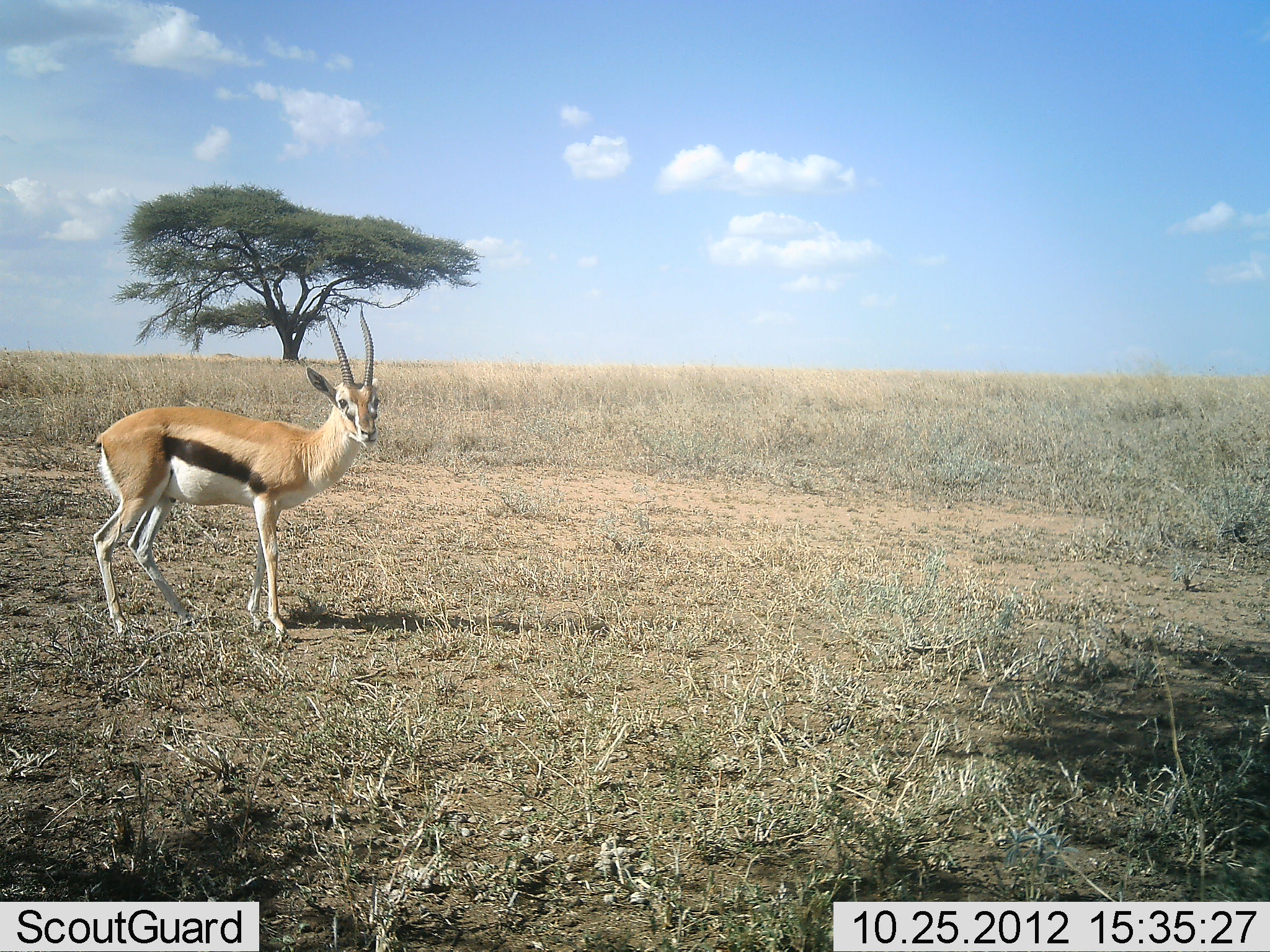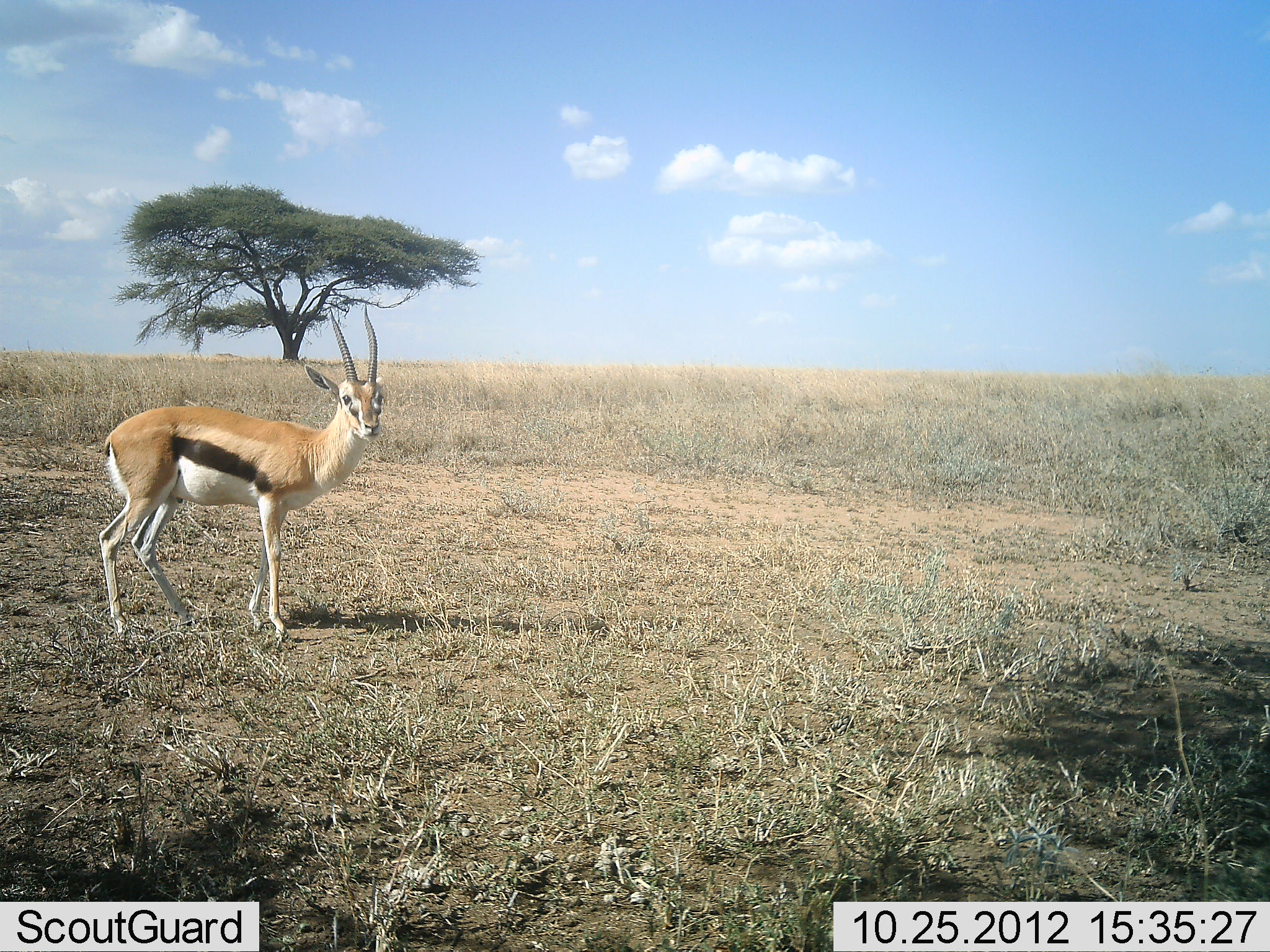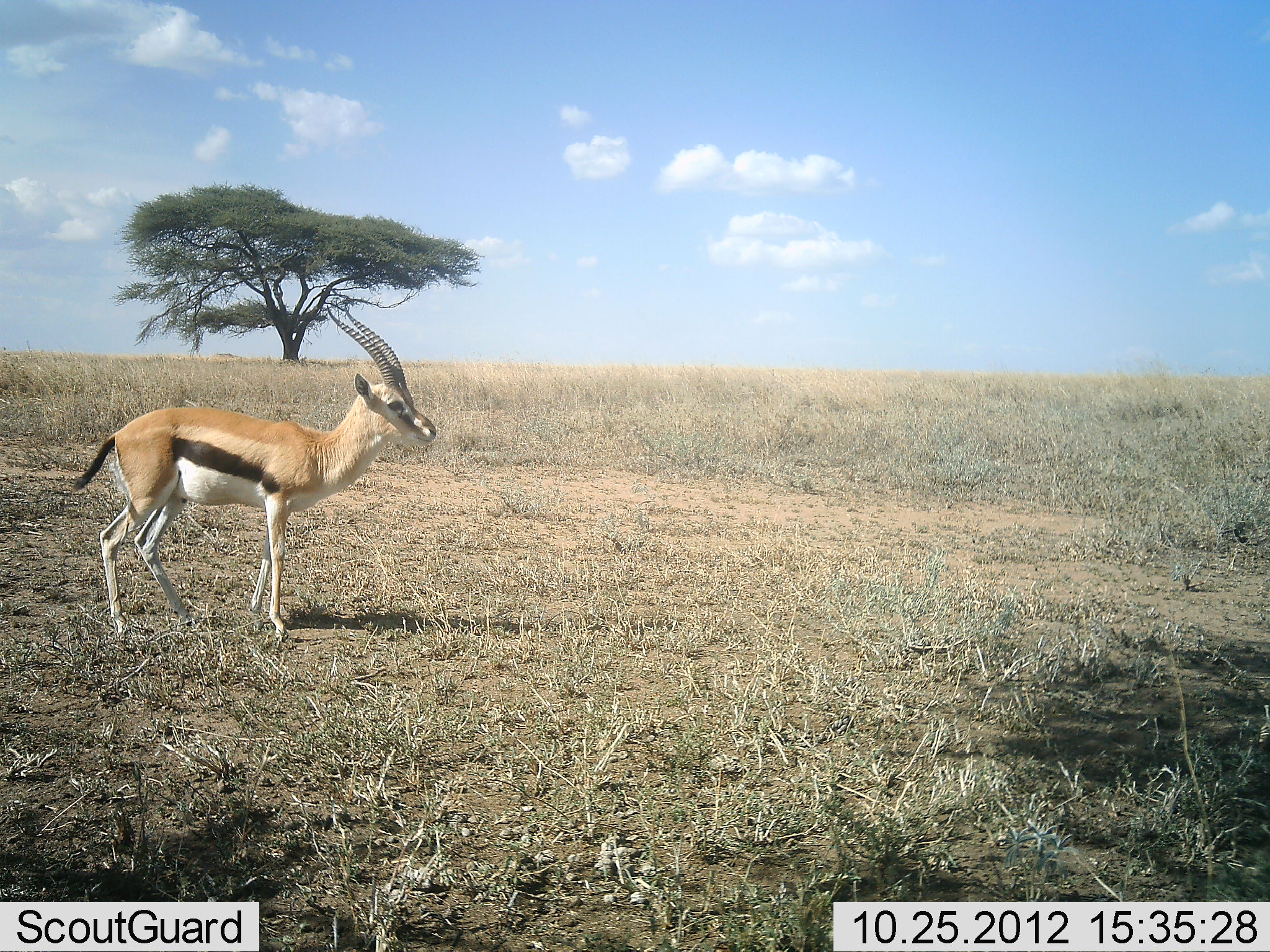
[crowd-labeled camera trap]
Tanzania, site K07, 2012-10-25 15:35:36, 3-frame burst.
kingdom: Animalia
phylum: Chordata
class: Mammalia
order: Artiodactyla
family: Bovidae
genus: Eudorcas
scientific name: Eudorcas thomsonii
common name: thomson's gazelle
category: gazellethomsons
Gazellethomsons (thomson's gazelle) (Eudorcas thomsonii), count 1. Behavior (volunteer vote fractions): standing 100%, resting 0%, moving 0%, interacting 0%. Young present (vote fraction): 0%. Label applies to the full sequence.